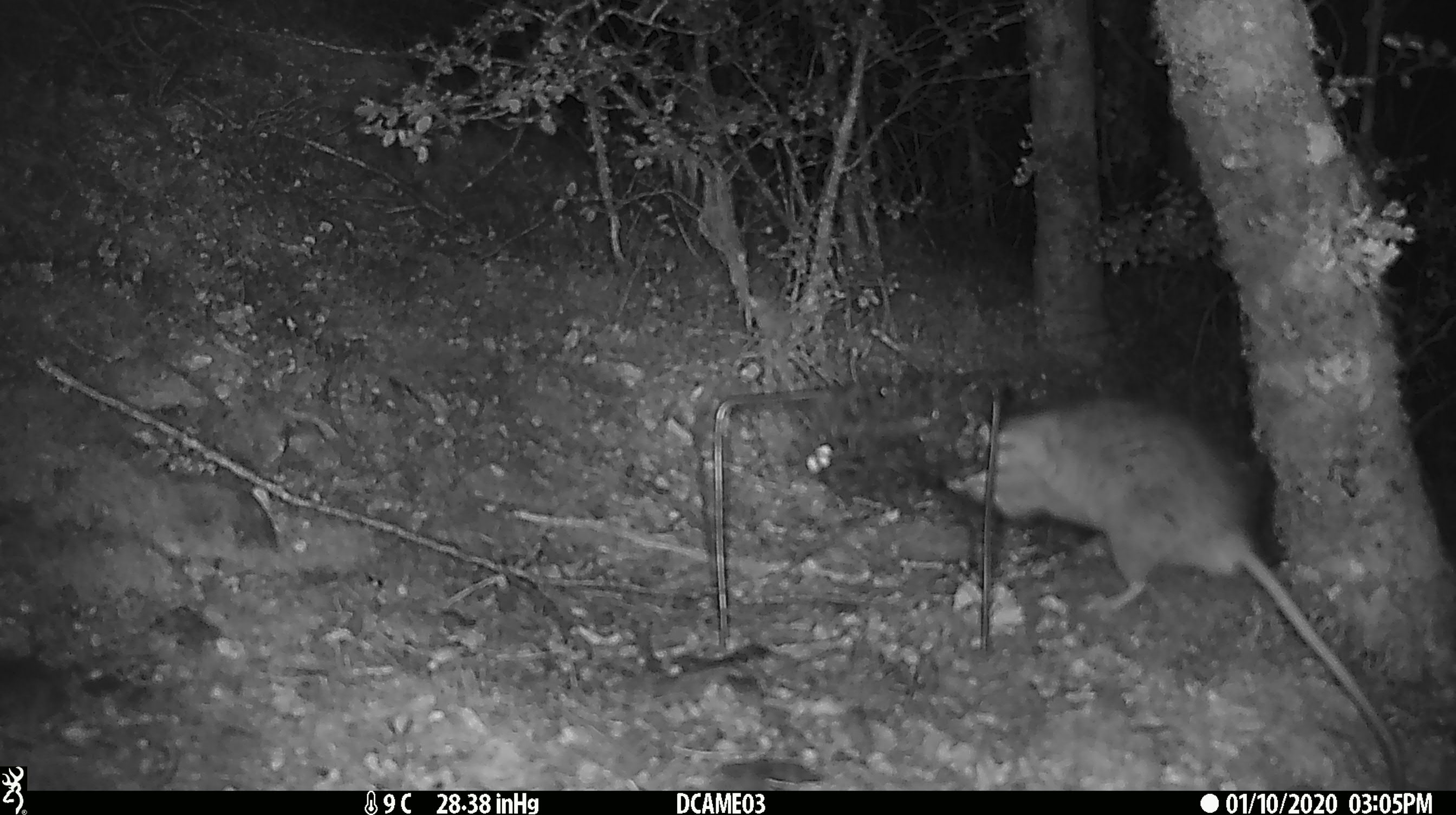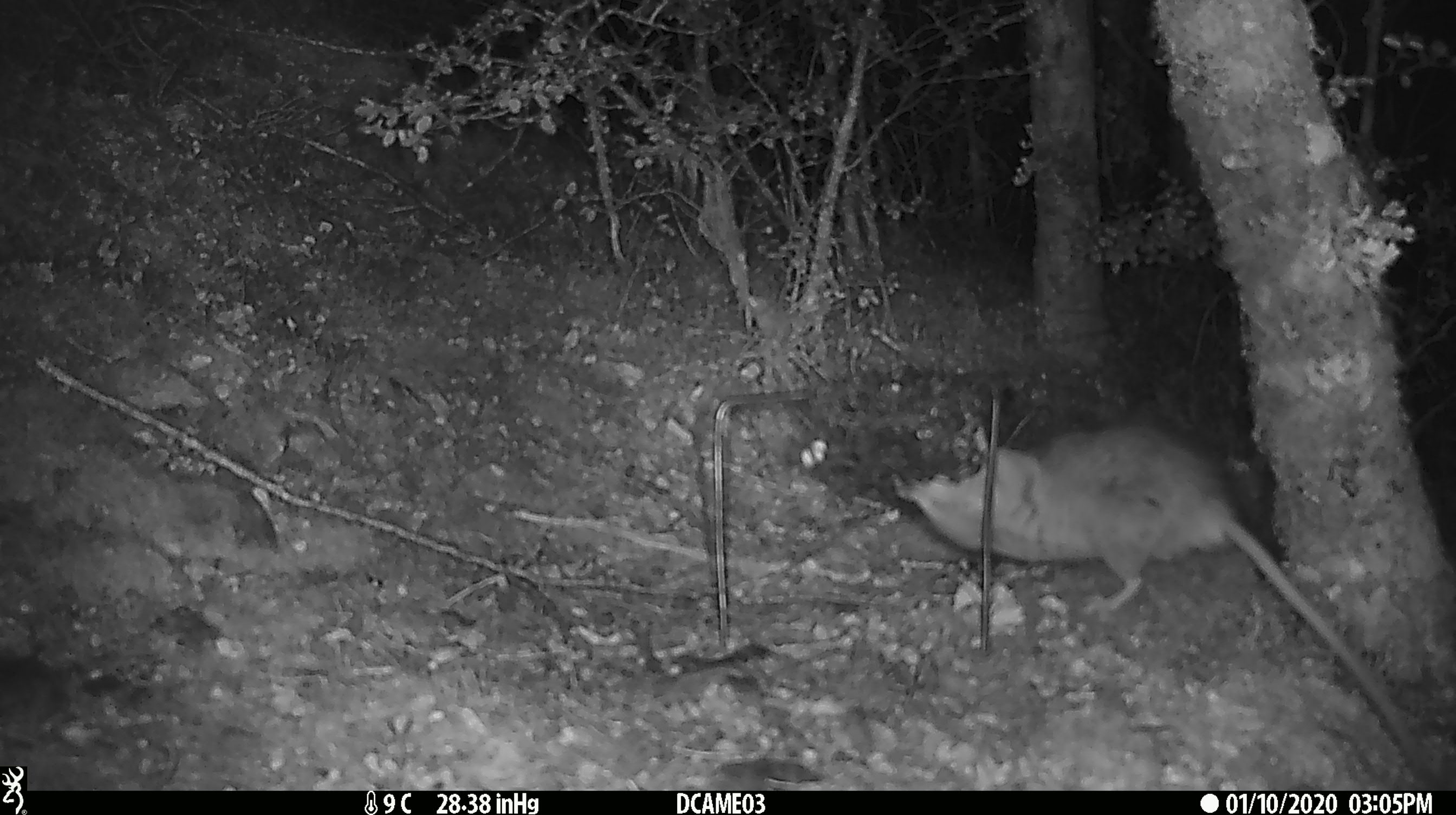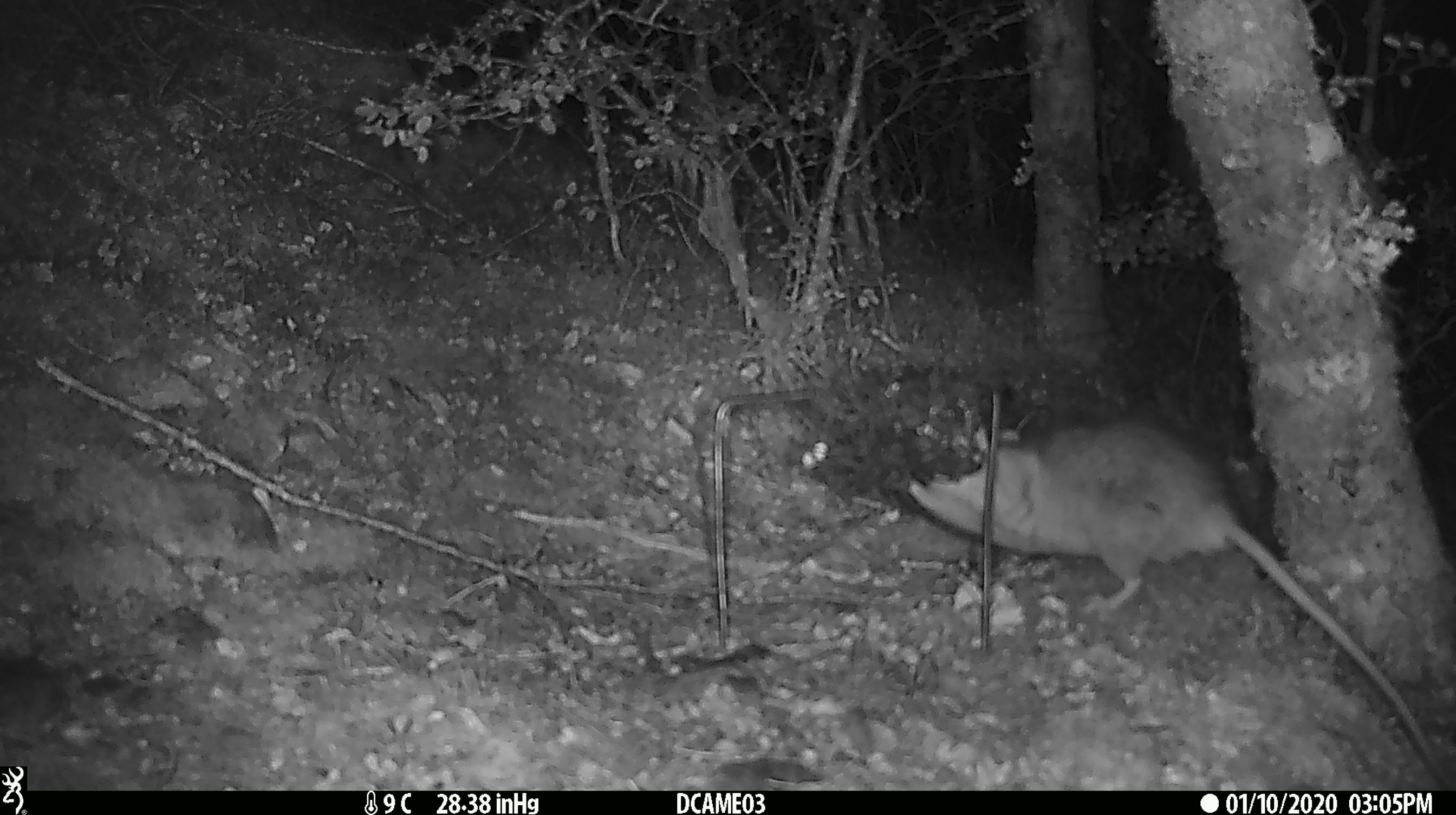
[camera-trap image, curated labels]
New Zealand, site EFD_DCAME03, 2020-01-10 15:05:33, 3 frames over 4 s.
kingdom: Animalia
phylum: Chordata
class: Mammalia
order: Rodentia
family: Muridae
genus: Rattus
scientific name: Rattus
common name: rat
Rat (Rattus).